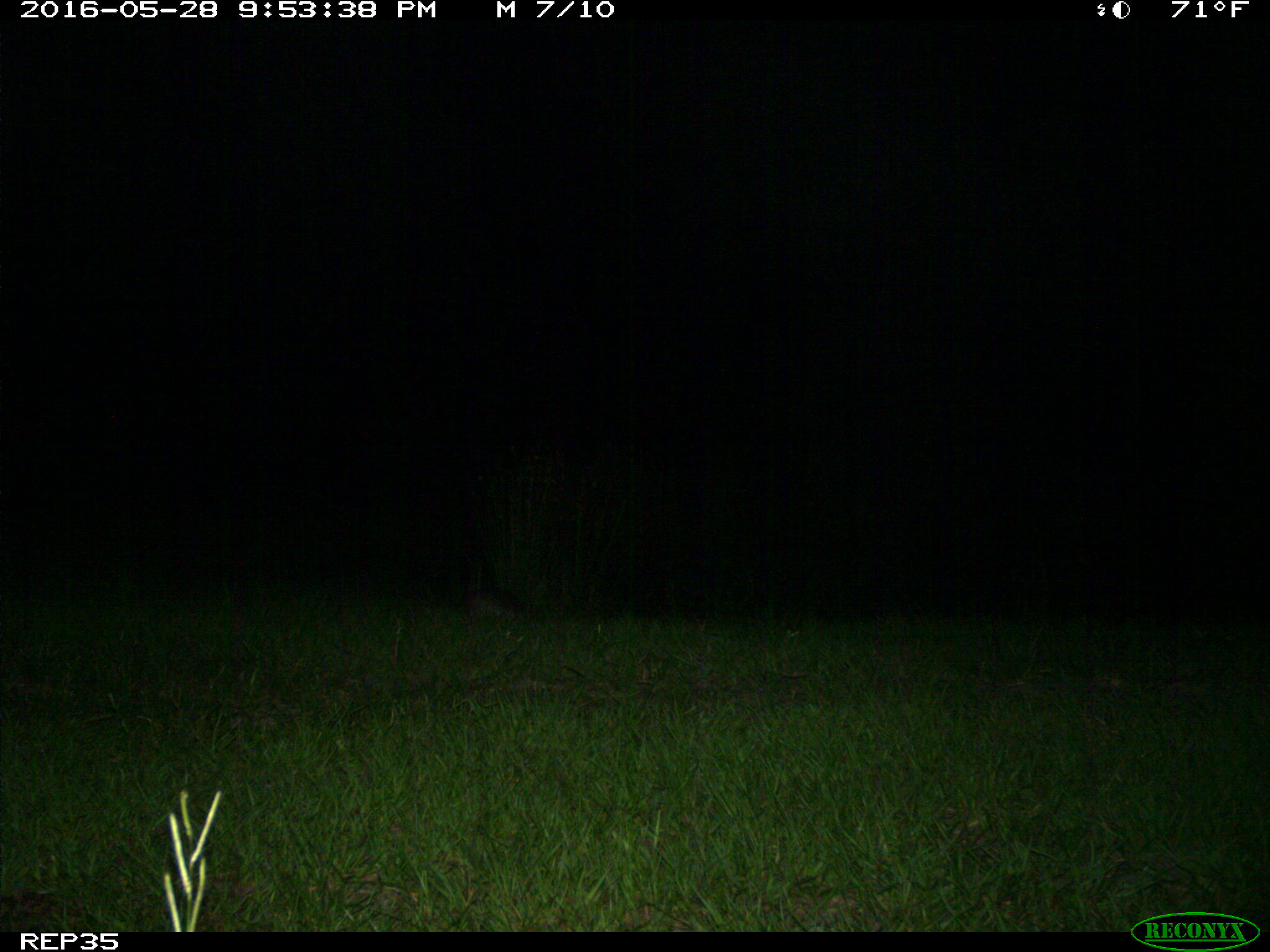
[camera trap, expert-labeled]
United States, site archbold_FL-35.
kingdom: Animalia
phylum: Chordata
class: Mammalia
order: Cingulata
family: Dasypodidae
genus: Dasypus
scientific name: Dasypus novemcinctus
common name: nine-banded armadillo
Dasypus novemcinctus (nine-banded armadillo).